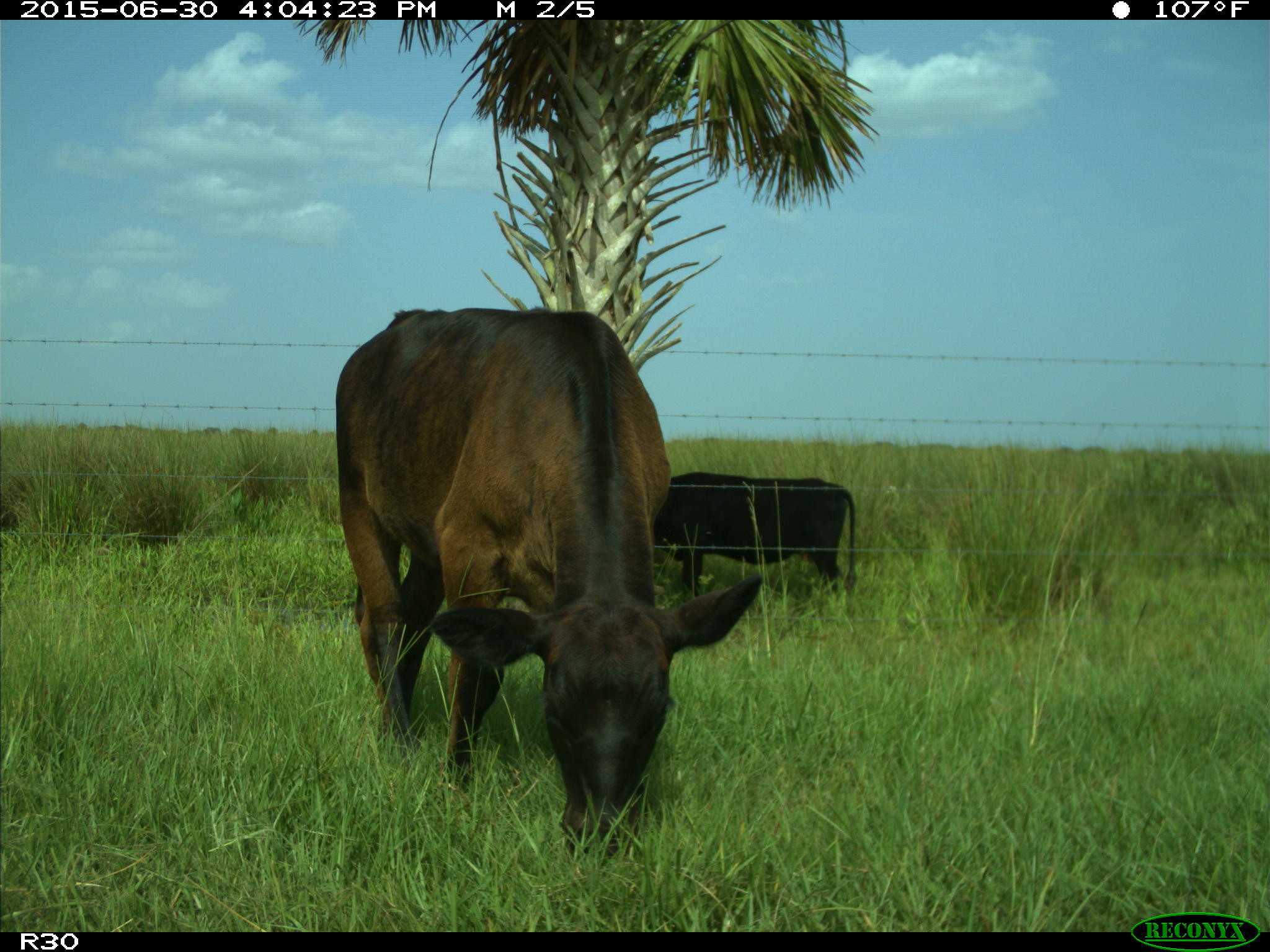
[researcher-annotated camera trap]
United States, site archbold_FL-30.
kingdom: Animalia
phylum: Chordata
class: Mammalia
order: Artiodactyla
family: Bovidae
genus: Bos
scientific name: Bos taurus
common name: domestic cow